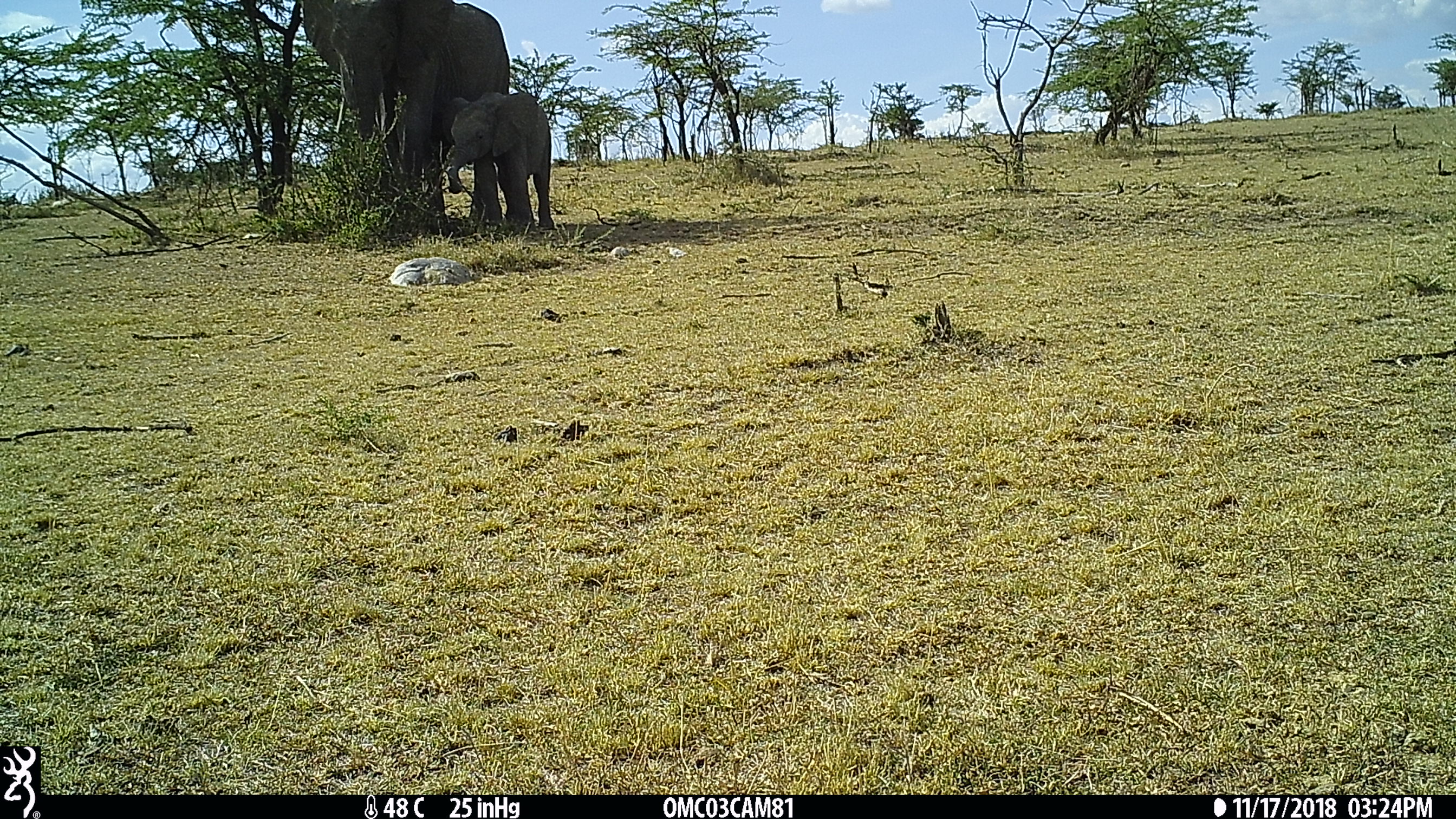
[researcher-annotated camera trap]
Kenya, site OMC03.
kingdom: Animalia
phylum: Chordata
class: Mammalia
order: Proboscidea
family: Elephantidae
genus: Loxodonta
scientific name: Loxodonta africana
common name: elephant